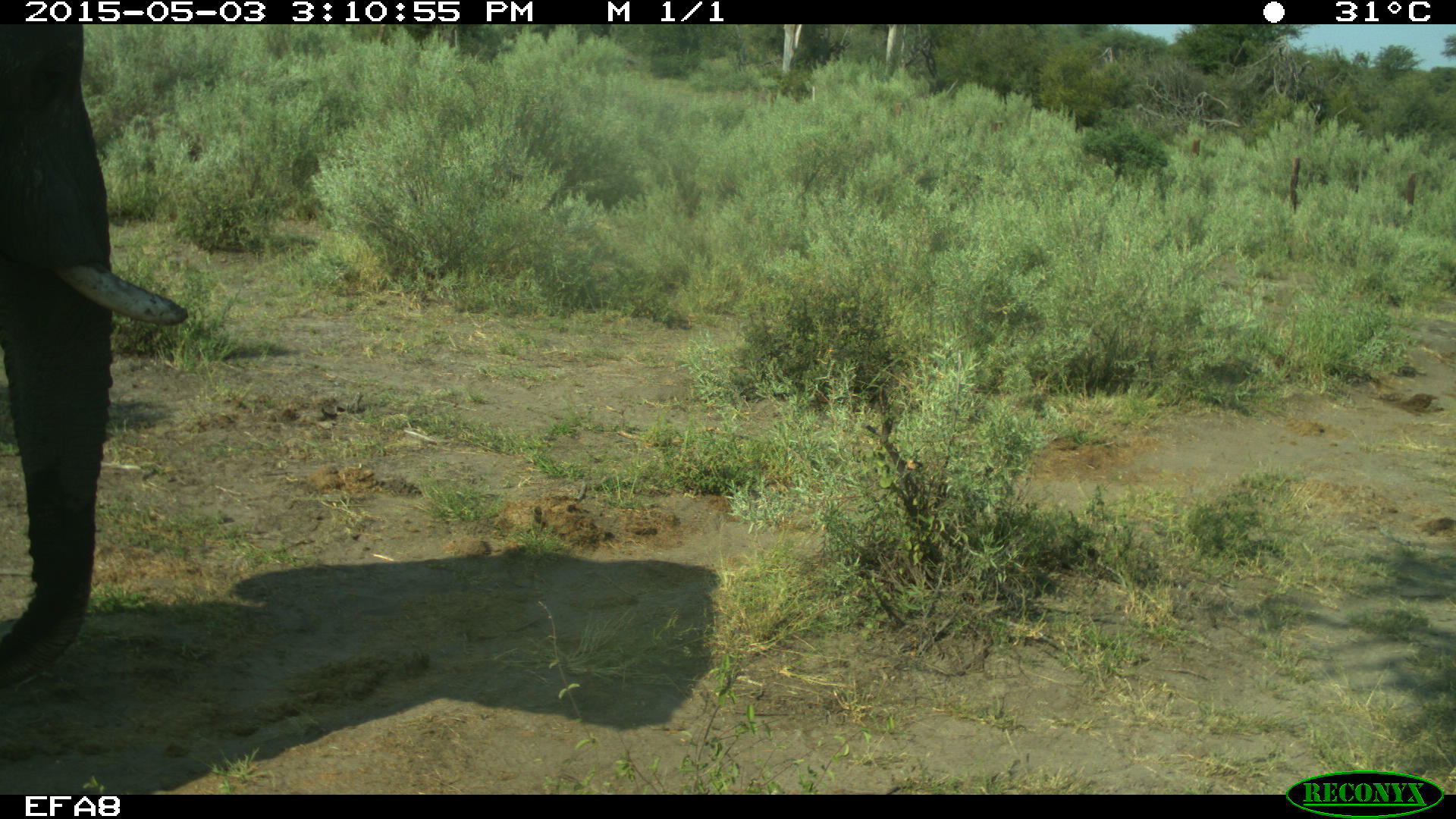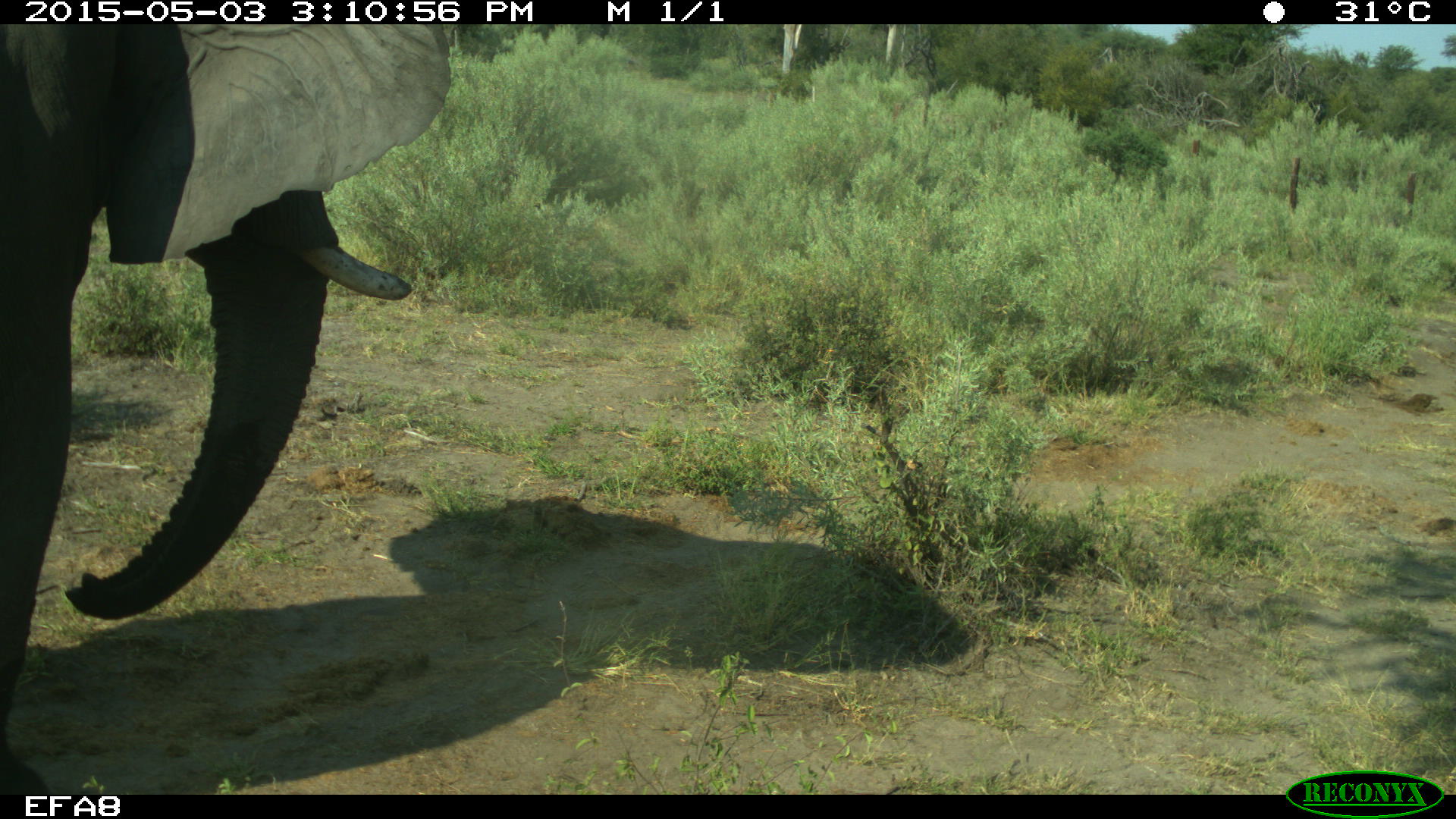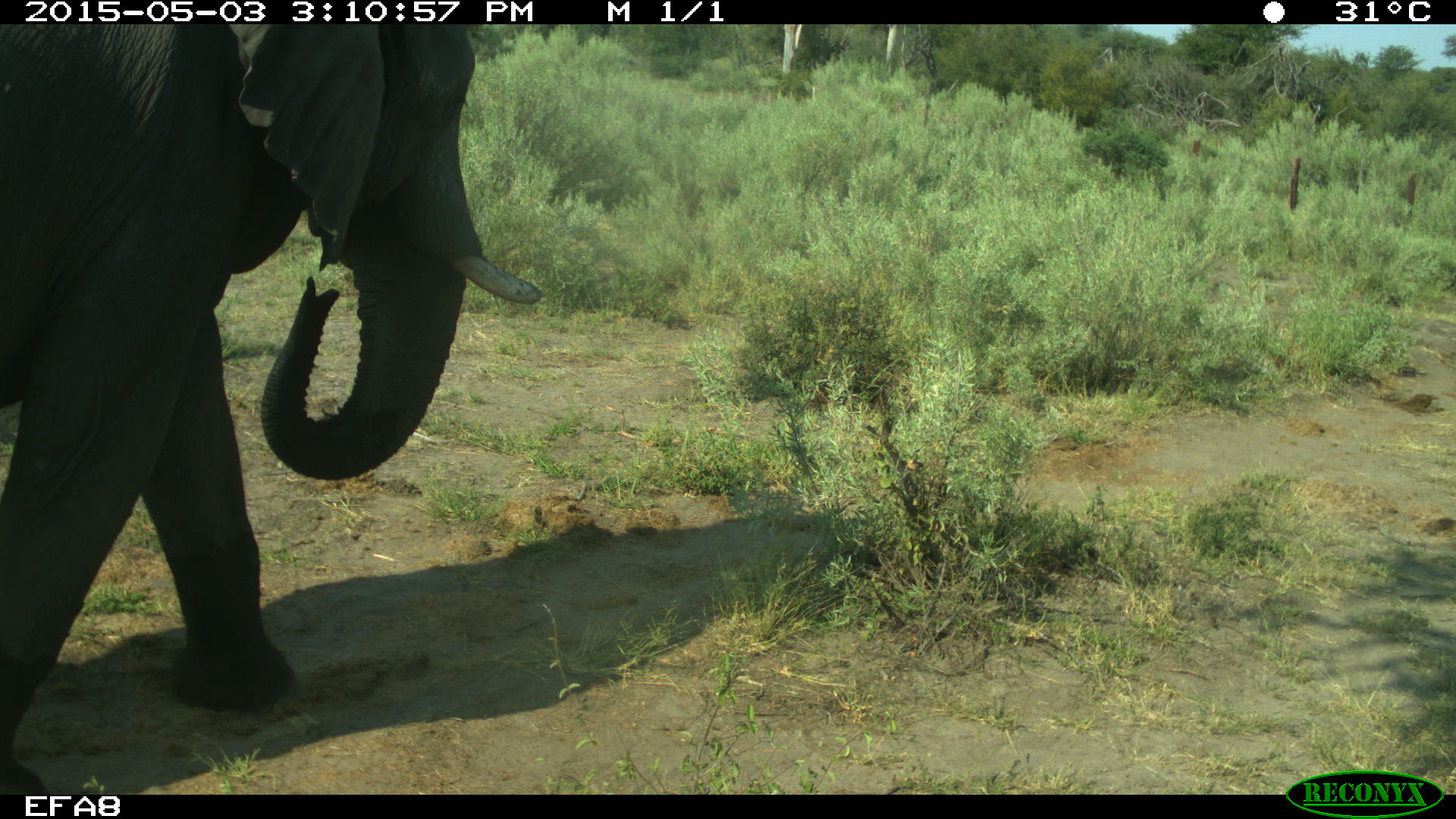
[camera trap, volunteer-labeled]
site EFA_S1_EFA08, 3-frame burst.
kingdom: Animalia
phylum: Chordata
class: Mammalia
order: Proboscidea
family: Elephantidae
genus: Loxodonta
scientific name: Loxodonta africana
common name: african bush elephant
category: elephant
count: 1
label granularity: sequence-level